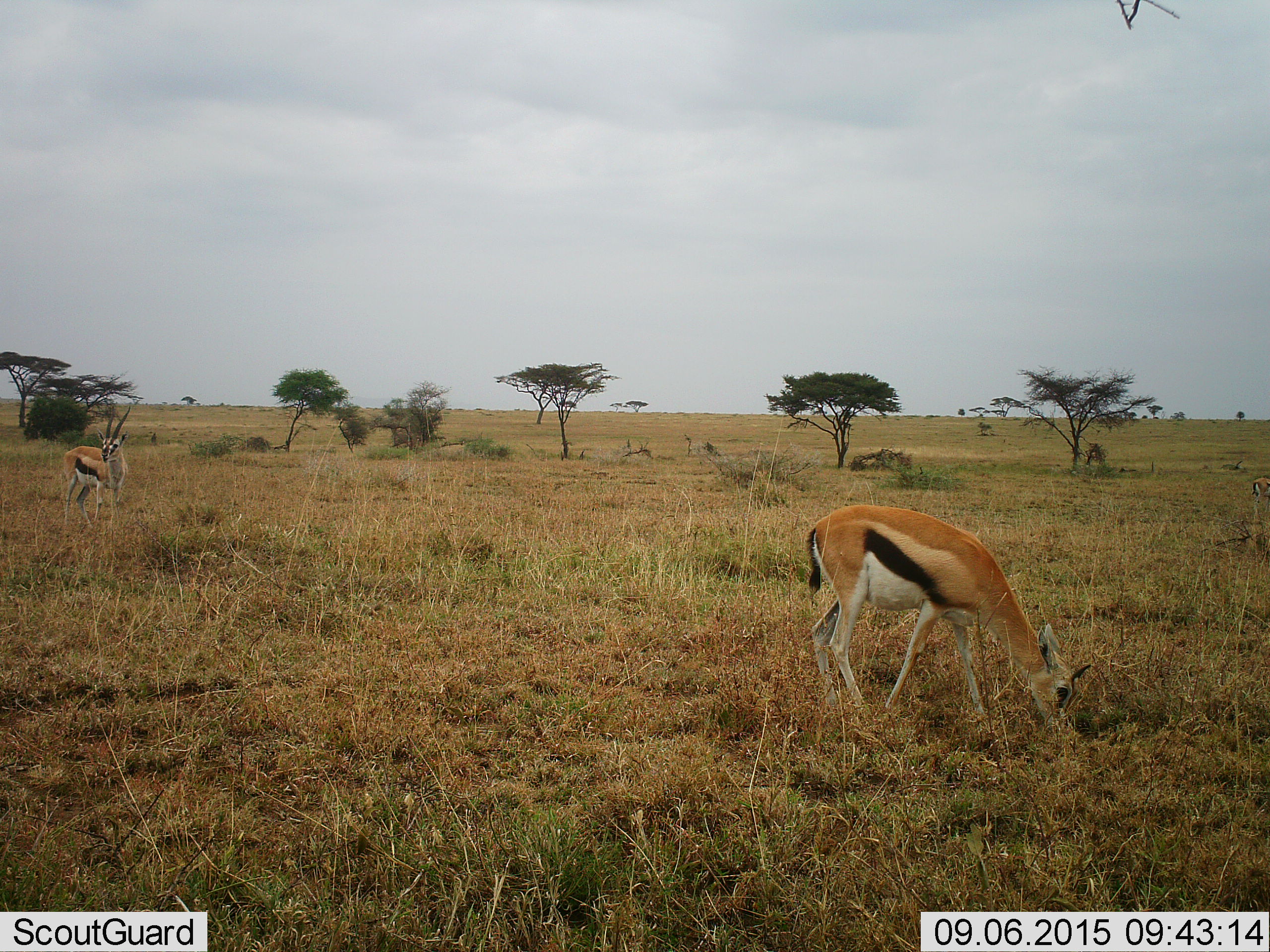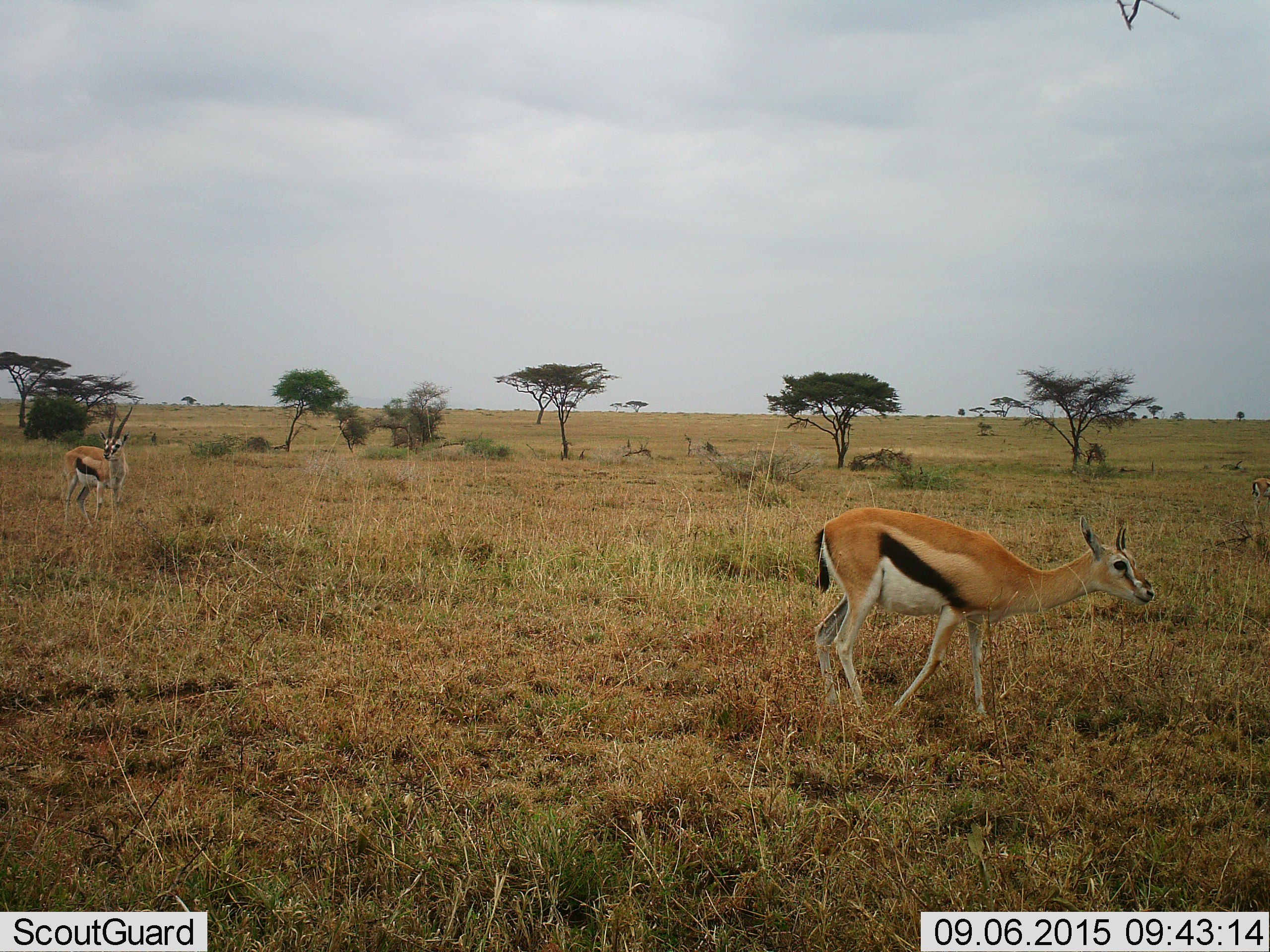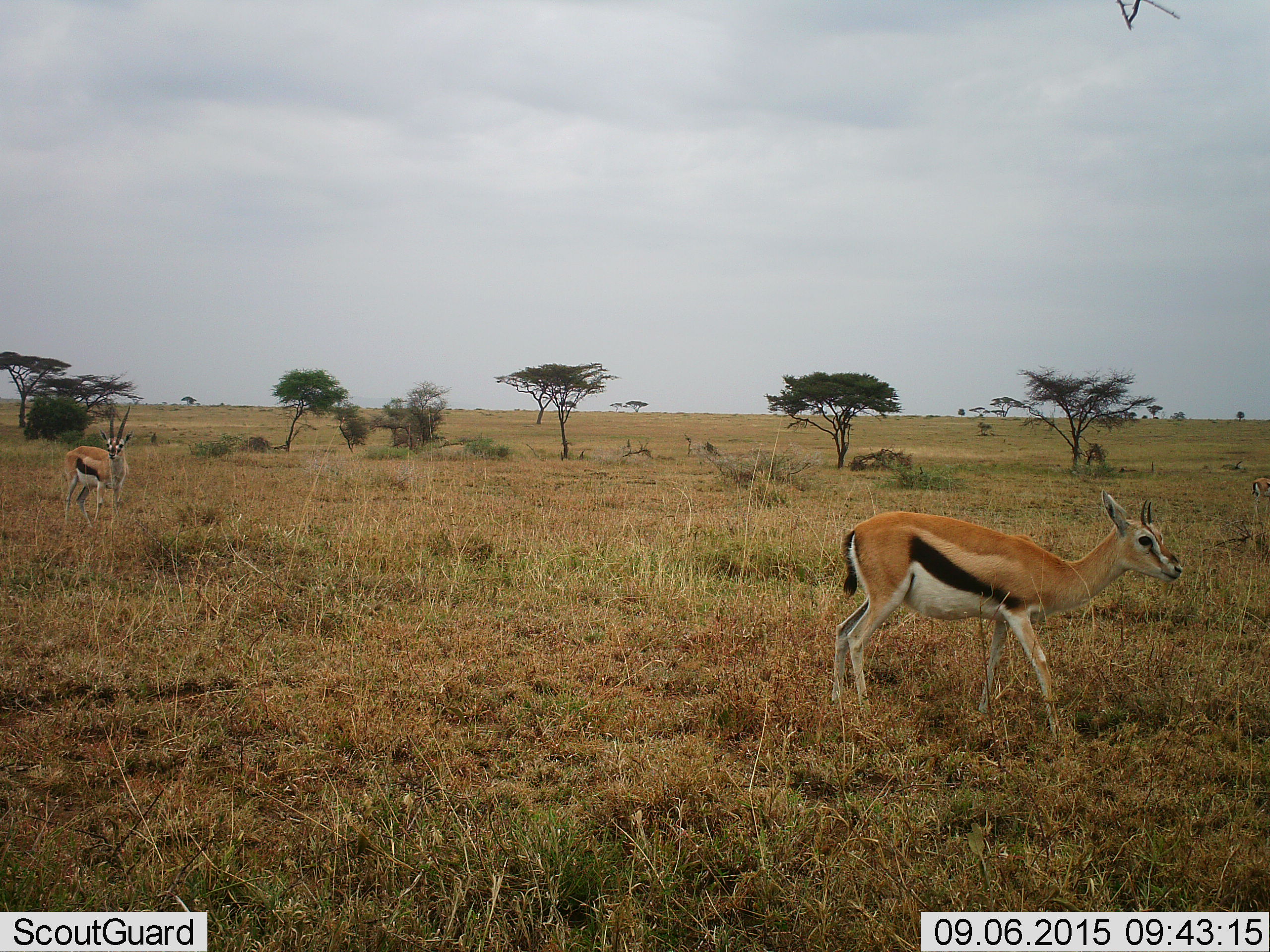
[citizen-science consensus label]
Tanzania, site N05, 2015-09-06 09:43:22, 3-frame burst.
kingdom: Animalia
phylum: Chordata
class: Mammalia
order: Artiodactyla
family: Bovidae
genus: Eudorcas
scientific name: Eudorcas thomsonii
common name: thomson's gazelle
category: gazellethomsons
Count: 3.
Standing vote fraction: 75%.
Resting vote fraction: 0%.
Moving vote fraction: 12%.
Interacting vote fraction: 0%.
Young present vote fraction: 0%.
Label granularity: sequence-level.